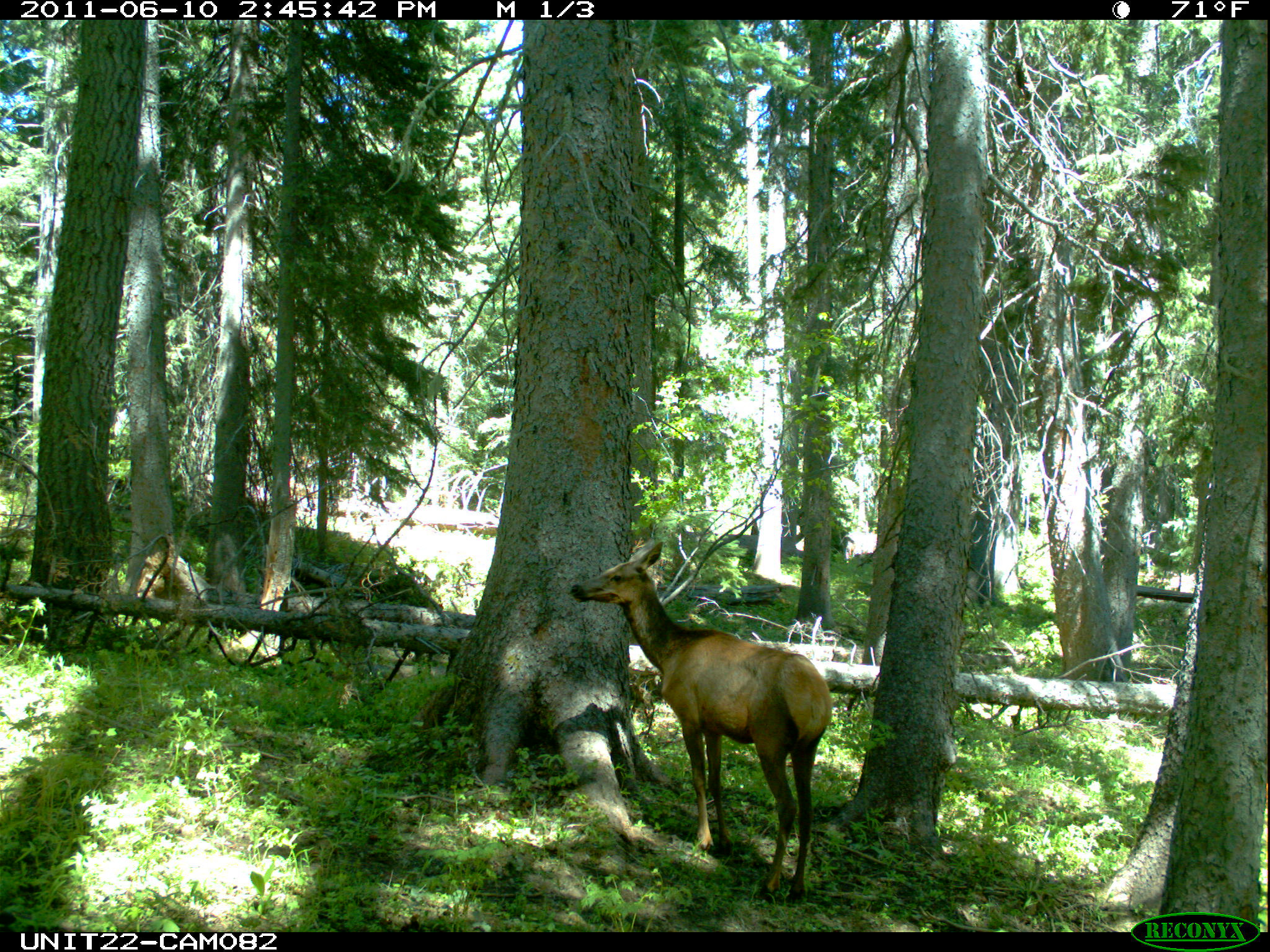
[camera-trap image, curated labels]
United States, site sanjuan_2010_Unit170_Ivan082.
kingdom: Animalia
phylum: Chordata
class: Mammalia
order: Artiodactyla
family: Cervidae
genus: Cervus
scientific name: Cervus elaphus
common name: red deer